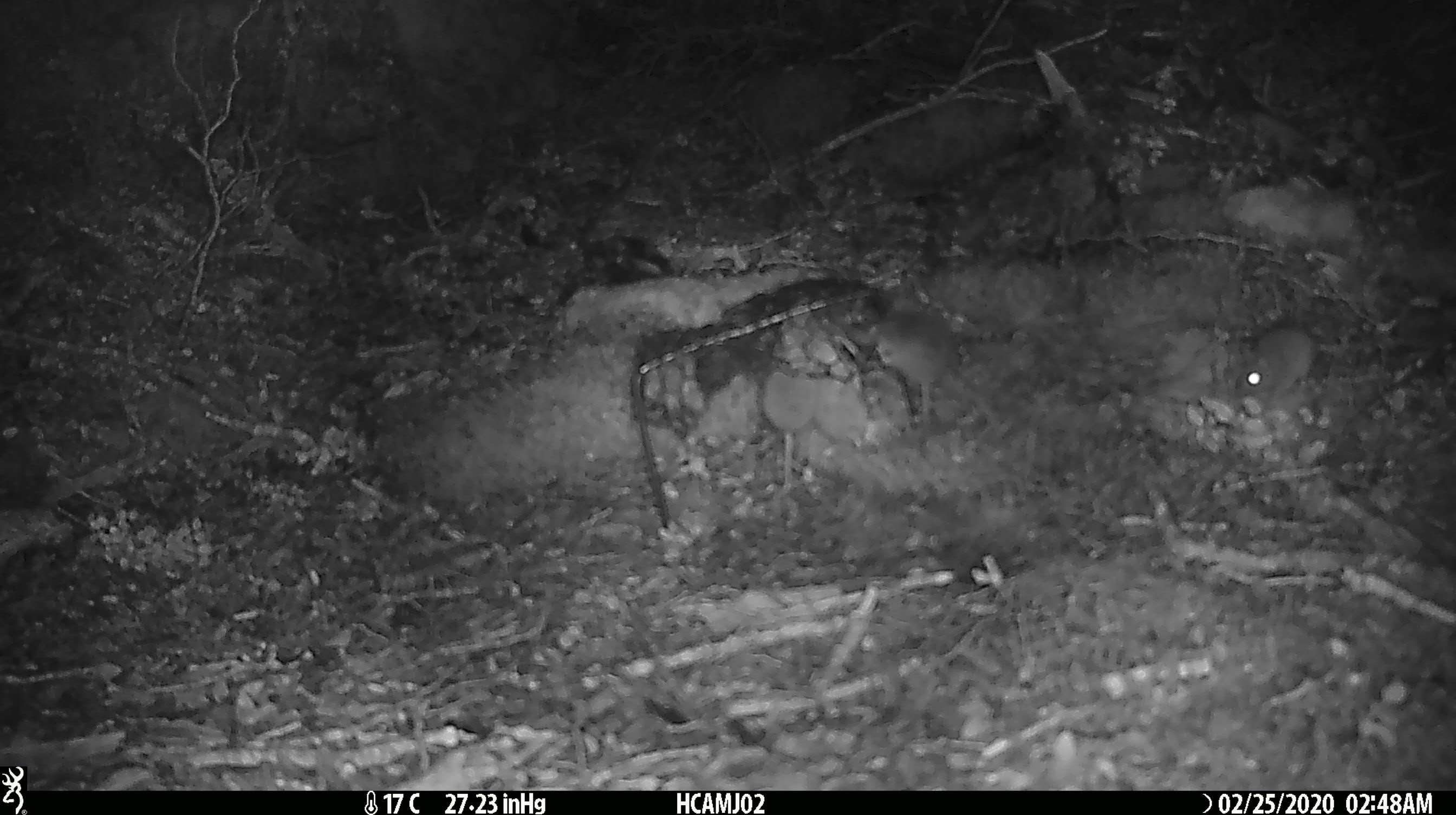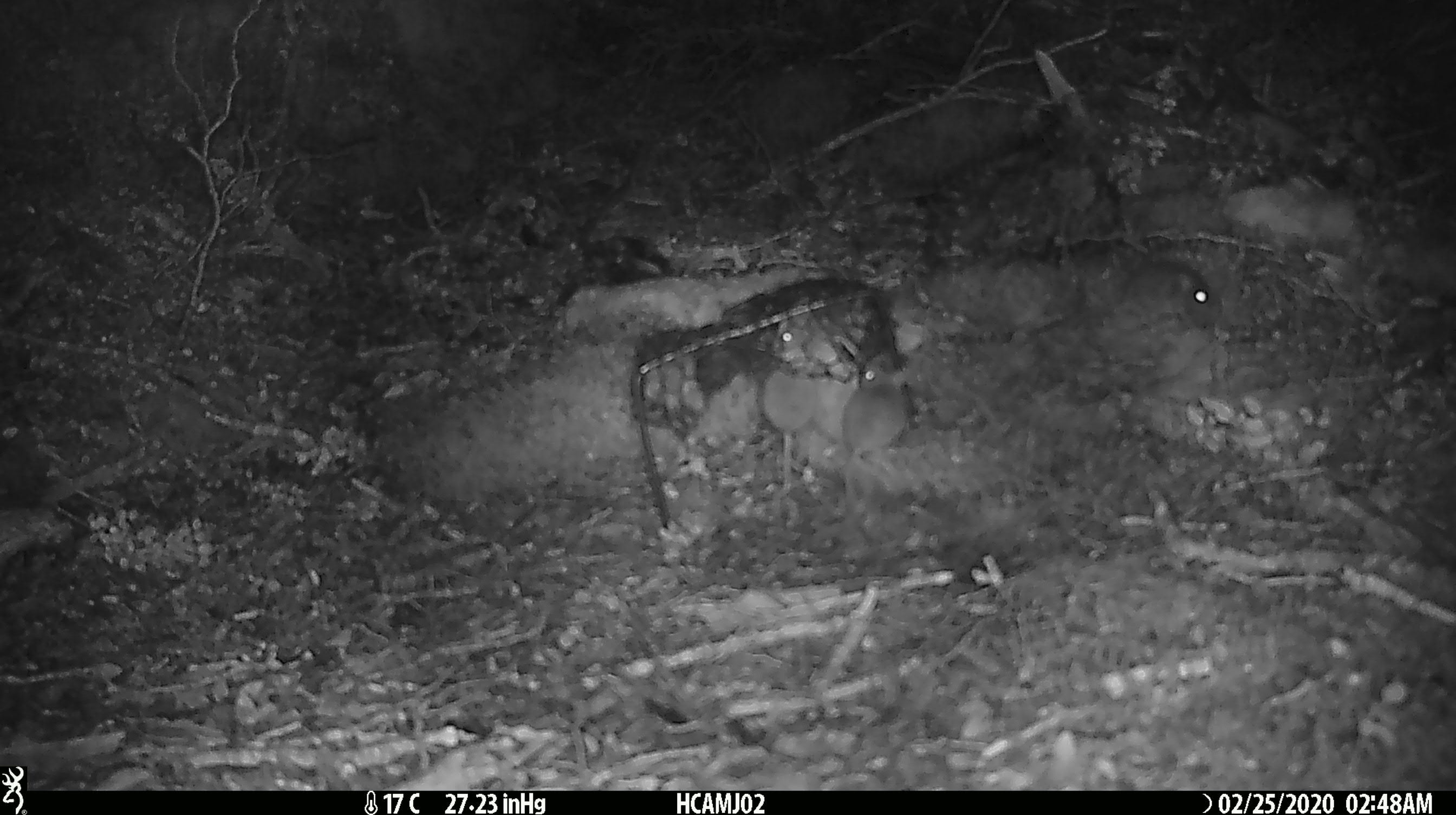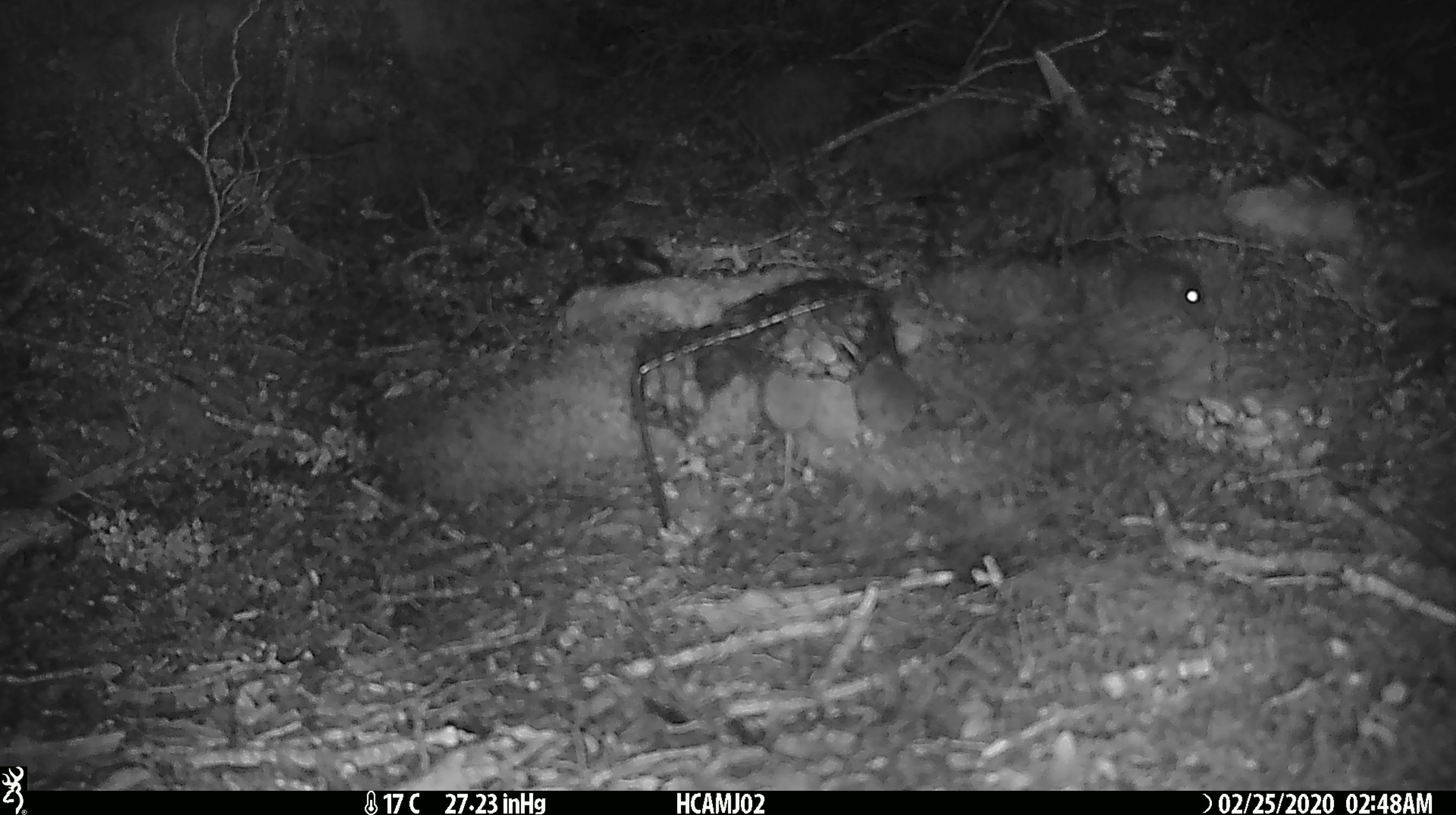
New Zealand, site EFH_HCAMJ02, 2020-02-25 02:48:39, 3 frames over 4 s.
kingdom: Animalia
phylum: Chordata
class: Mammalia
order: Rodentia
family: Muridae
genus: Mus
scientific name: Mus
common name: mouse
Mouse (Mus).